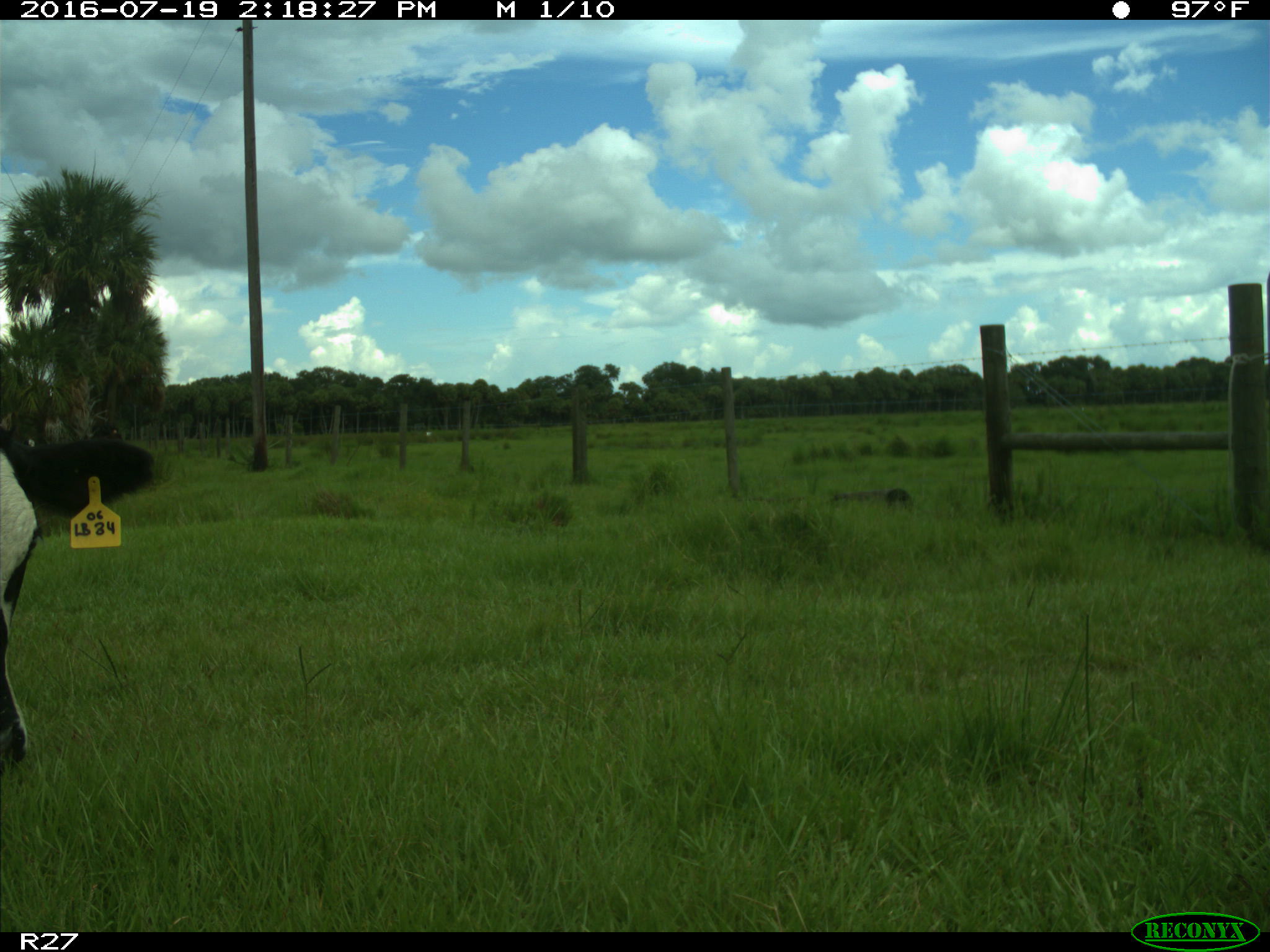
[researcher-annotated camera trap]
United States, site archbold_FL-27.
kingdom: Animalia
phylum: Chordata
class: Mammalia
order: Artiodactyla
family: Bovidae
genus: Bos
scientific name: Bos taurus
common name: domestic cow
Bos taurus (domestic cow).